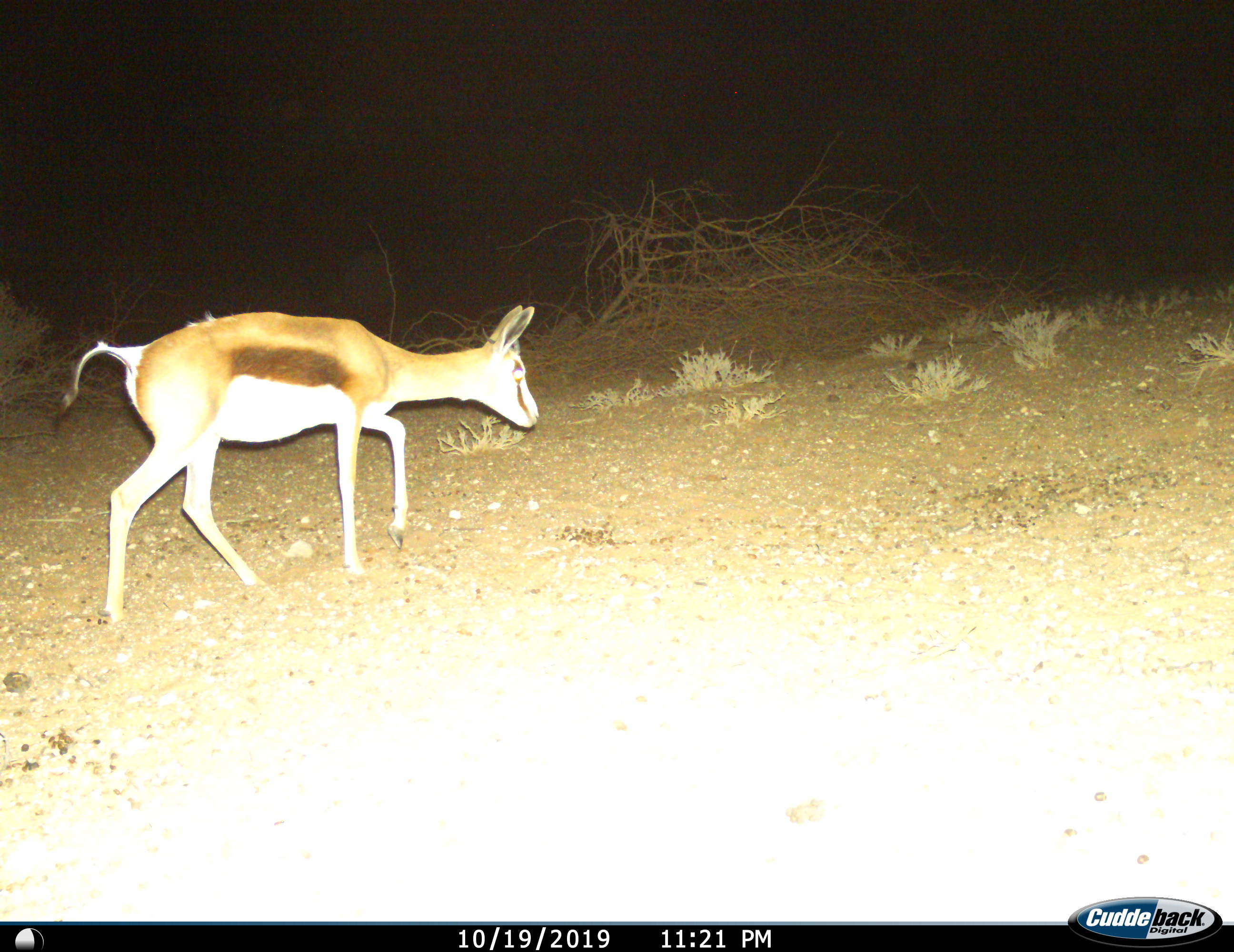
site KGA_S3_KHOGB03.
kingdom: Animalia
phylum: Chordata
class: Mammalia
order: Artiodactyla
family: Bovidae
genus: Antidorcas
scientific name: Antidorcas marsupialis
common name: springbok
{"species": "springbok (Antidorcas marsupialis)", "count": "1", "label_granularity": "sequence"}